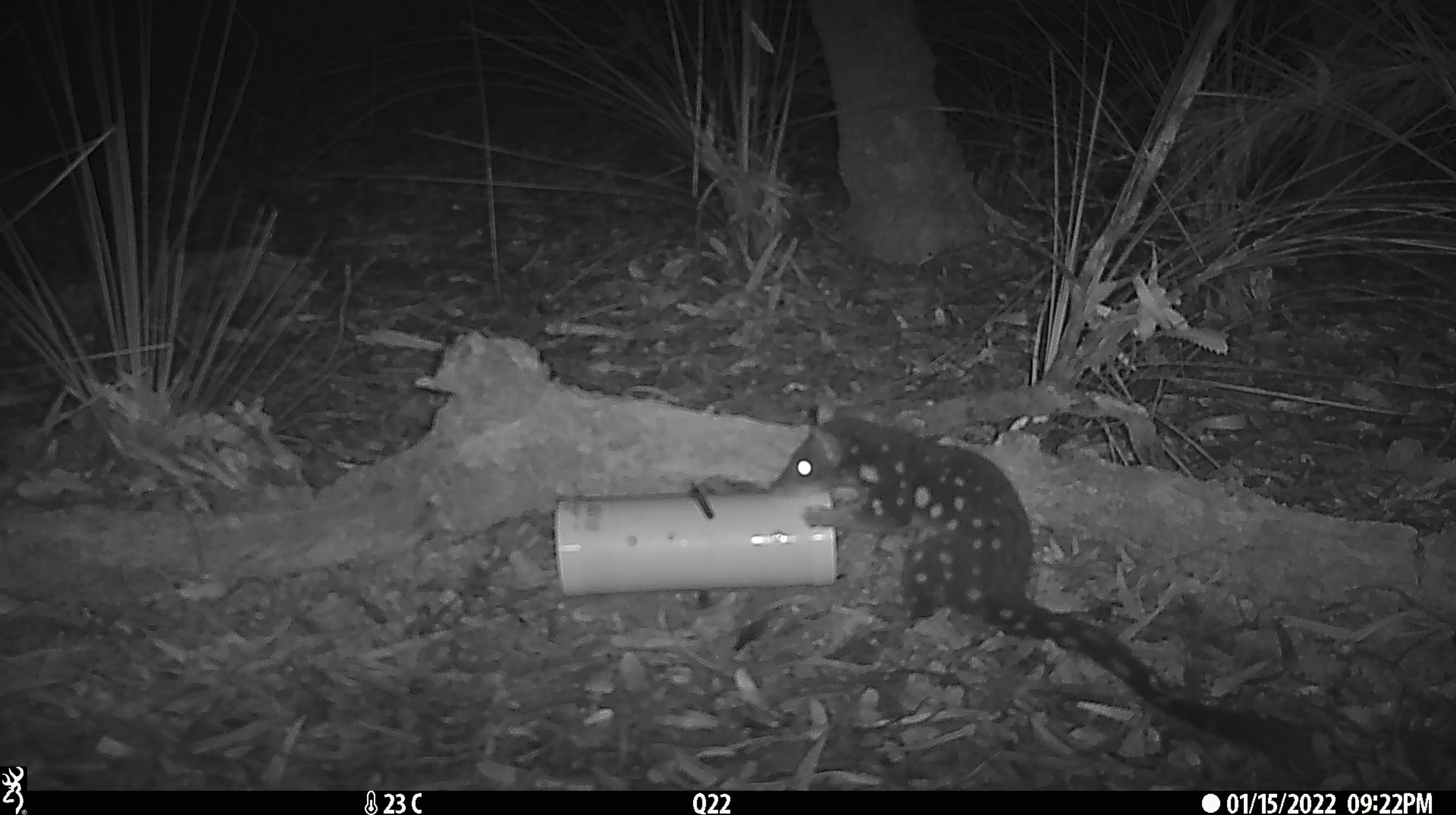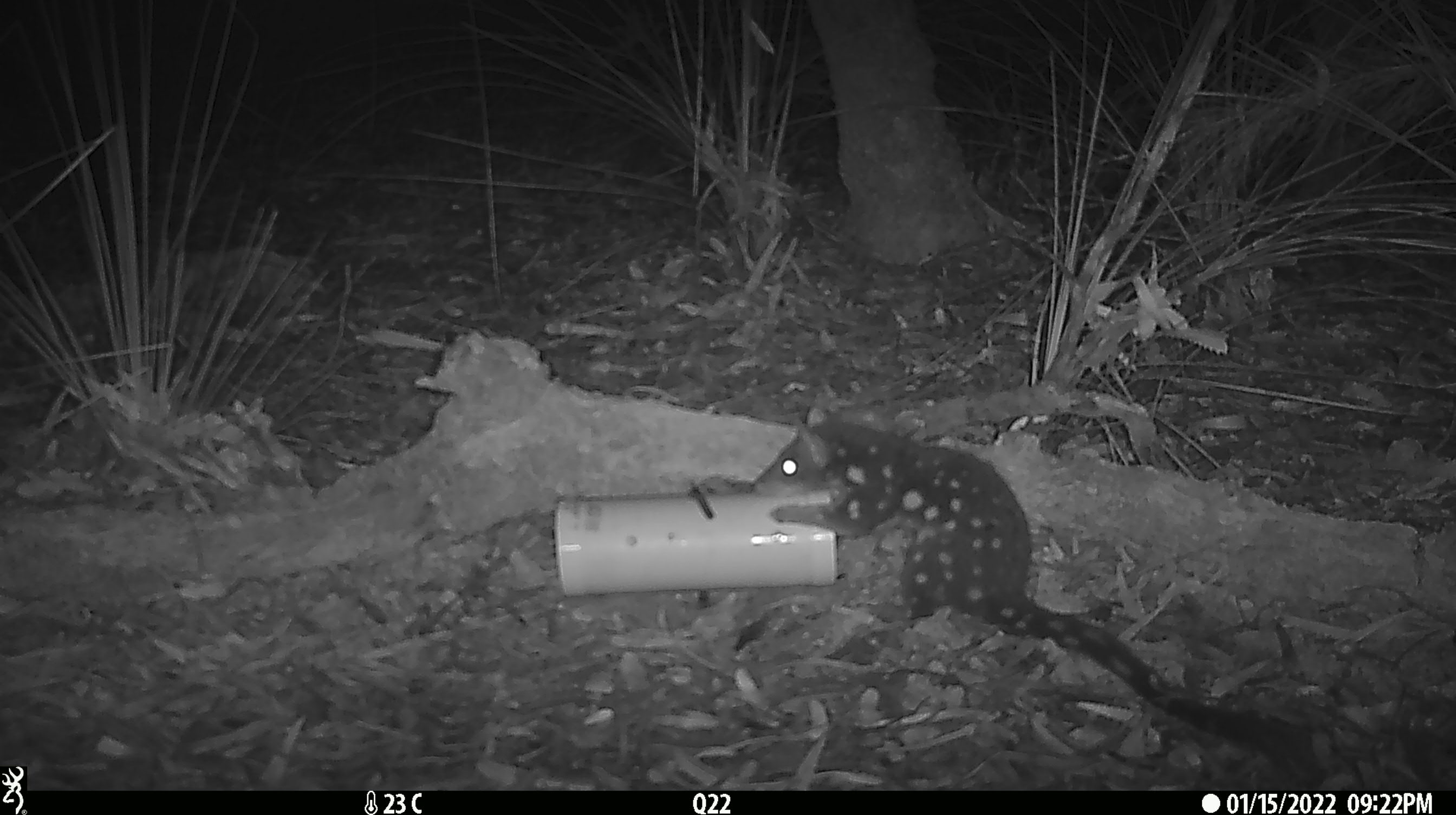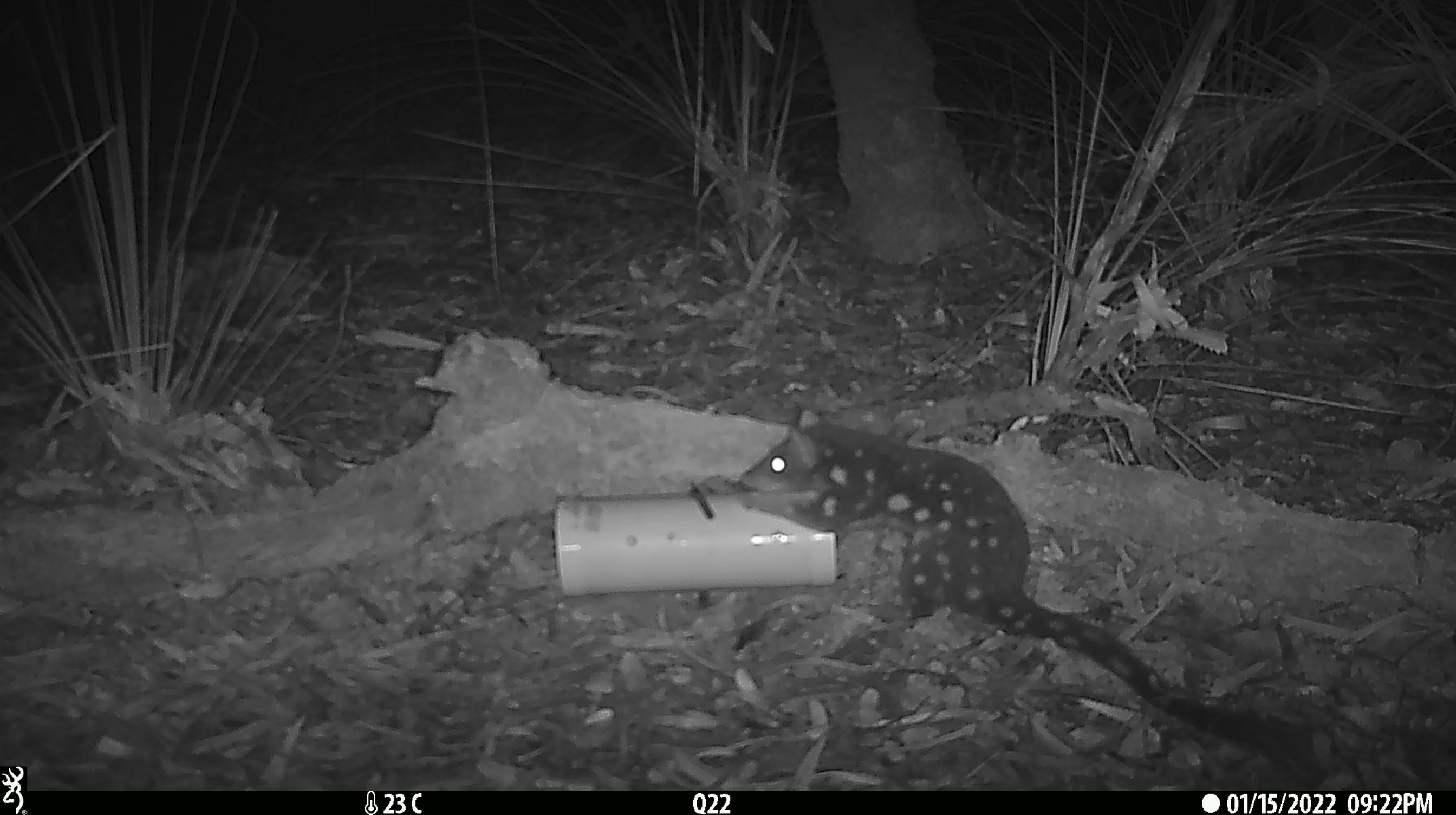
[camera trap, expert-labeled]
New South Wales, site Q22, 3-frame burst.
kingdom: Animalia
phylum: Chordata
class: Mammalia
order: Dasyuromorphia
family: Dasyuridae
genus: Dasyurus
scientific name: Dasyurus maculatus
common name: spotted-tailed quoll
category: quoll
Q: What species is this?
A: Quoll (spotted-tailed quoll) (Dasyurus maculatus).